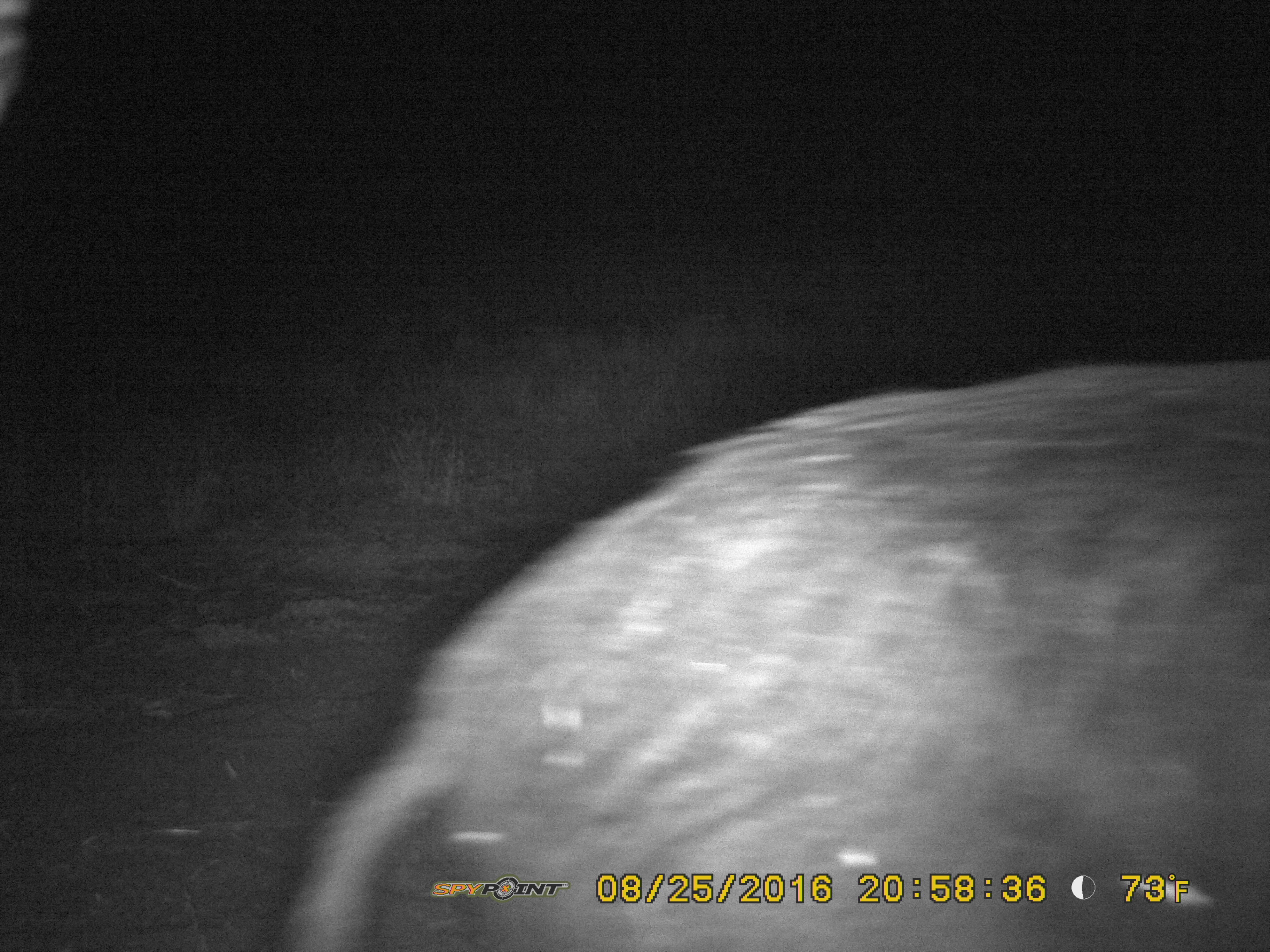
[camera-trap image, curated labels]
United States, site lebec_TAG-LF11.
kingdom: Animalia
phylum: Chordata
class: Mammalia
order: Artiodactyla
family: Suidae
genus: Sus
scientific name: Sus scrofa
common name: wild boar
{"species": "Sus scrofa (wild boar)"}